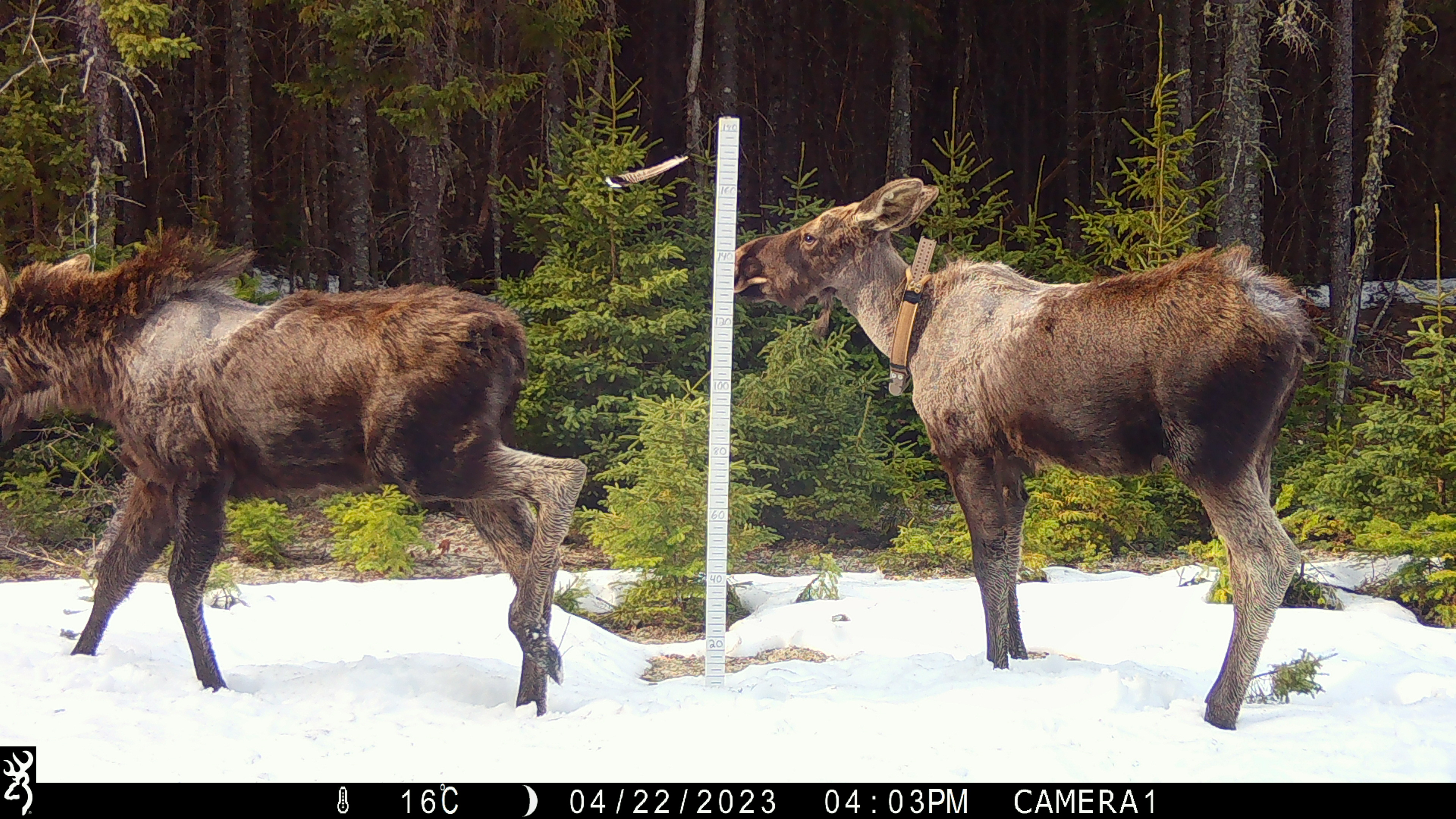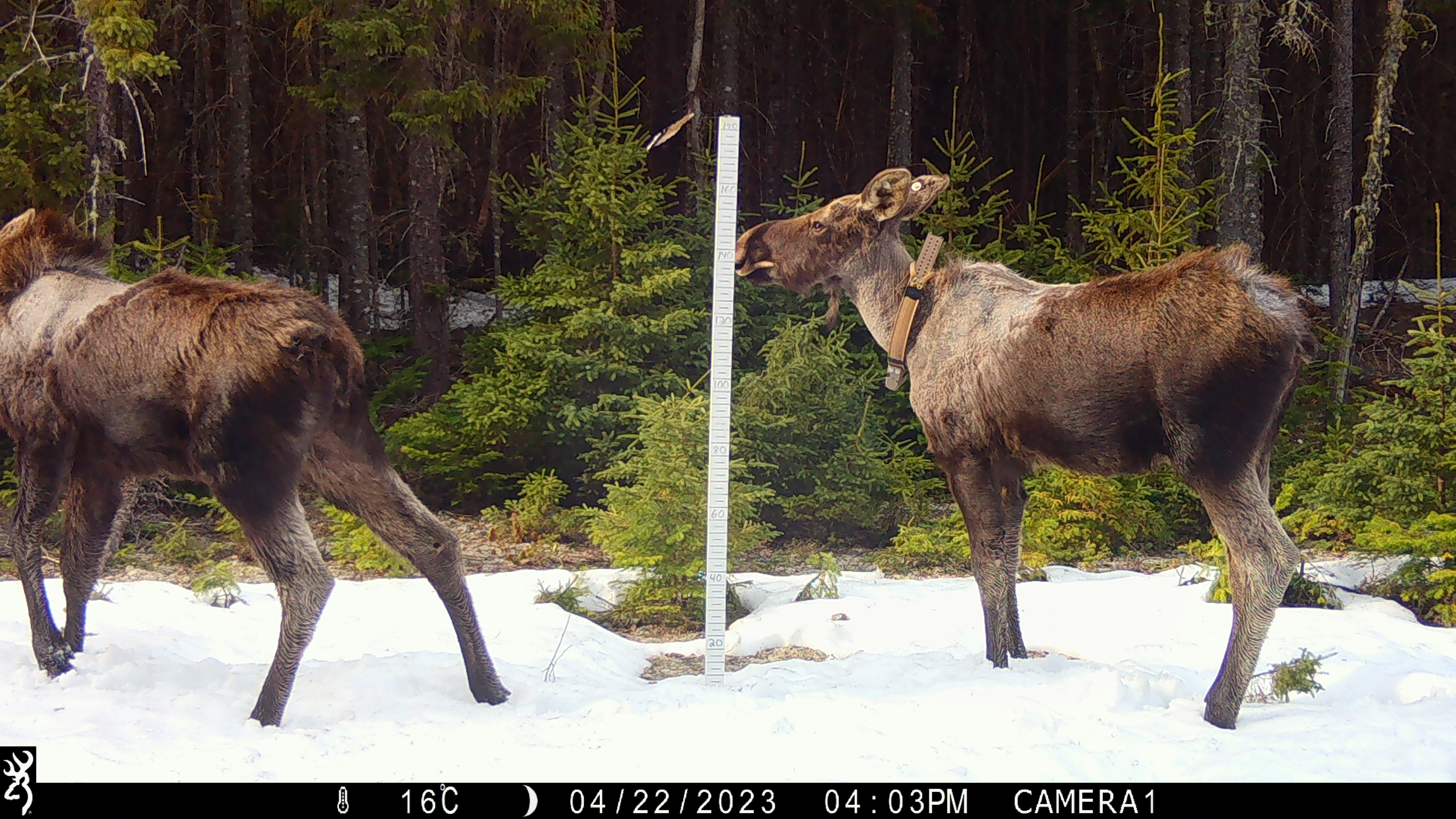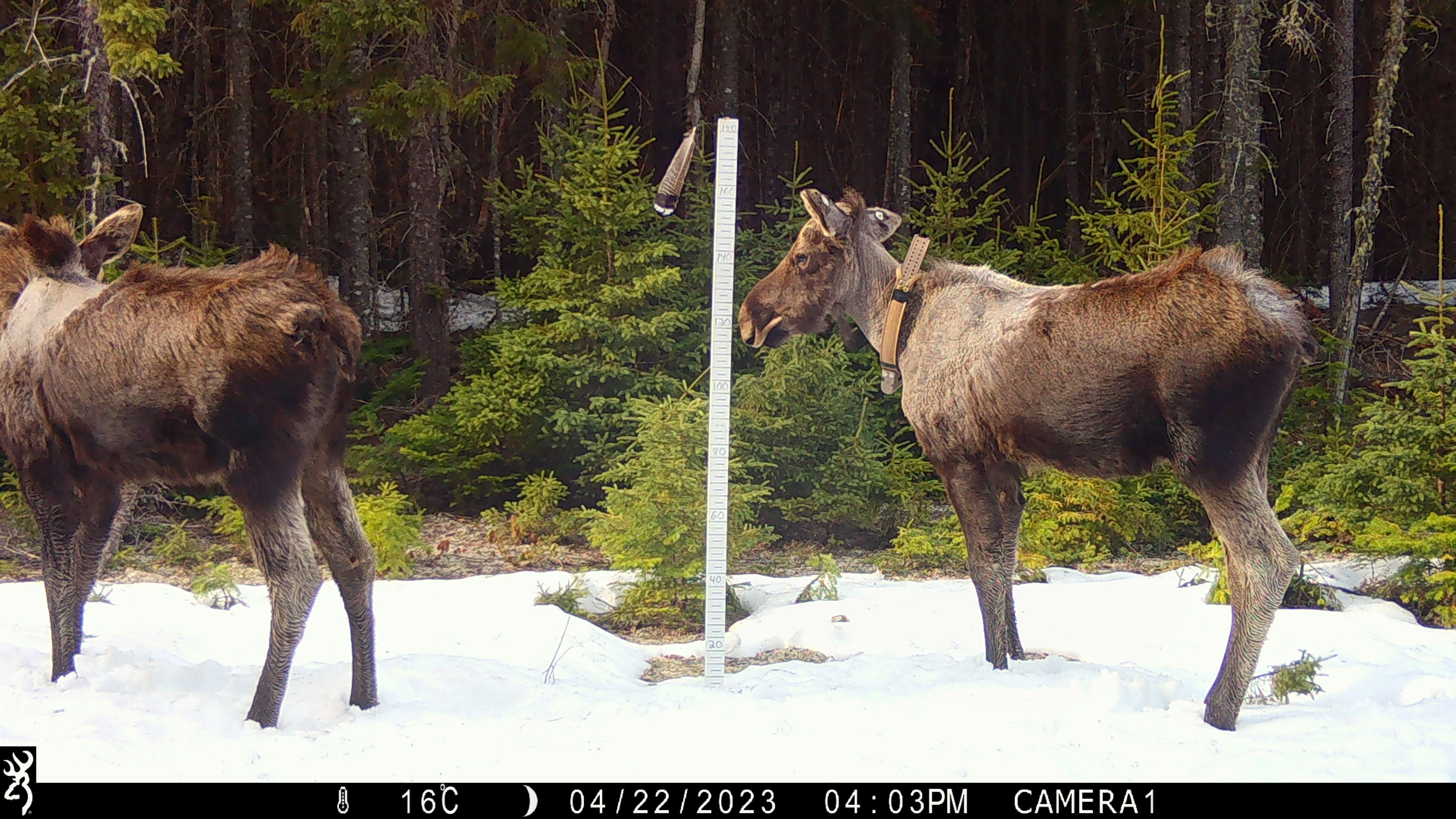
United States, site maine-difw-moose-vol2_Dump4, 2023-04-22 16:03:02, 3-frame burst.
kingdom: Animalia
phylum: Chordata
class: Mammalia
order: Artiodactyla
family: Cervidae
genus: Alces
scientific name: Alces alces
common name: moose